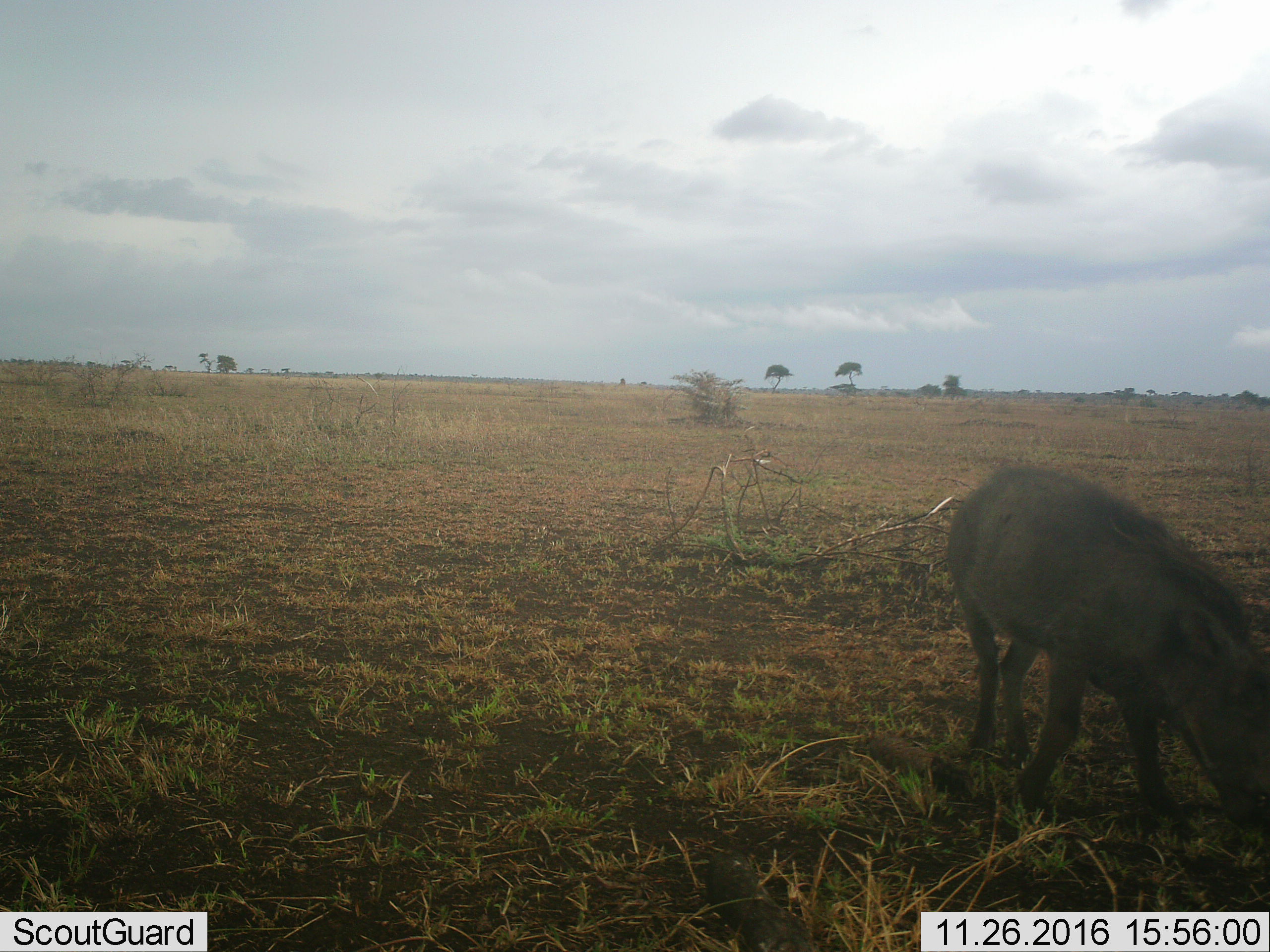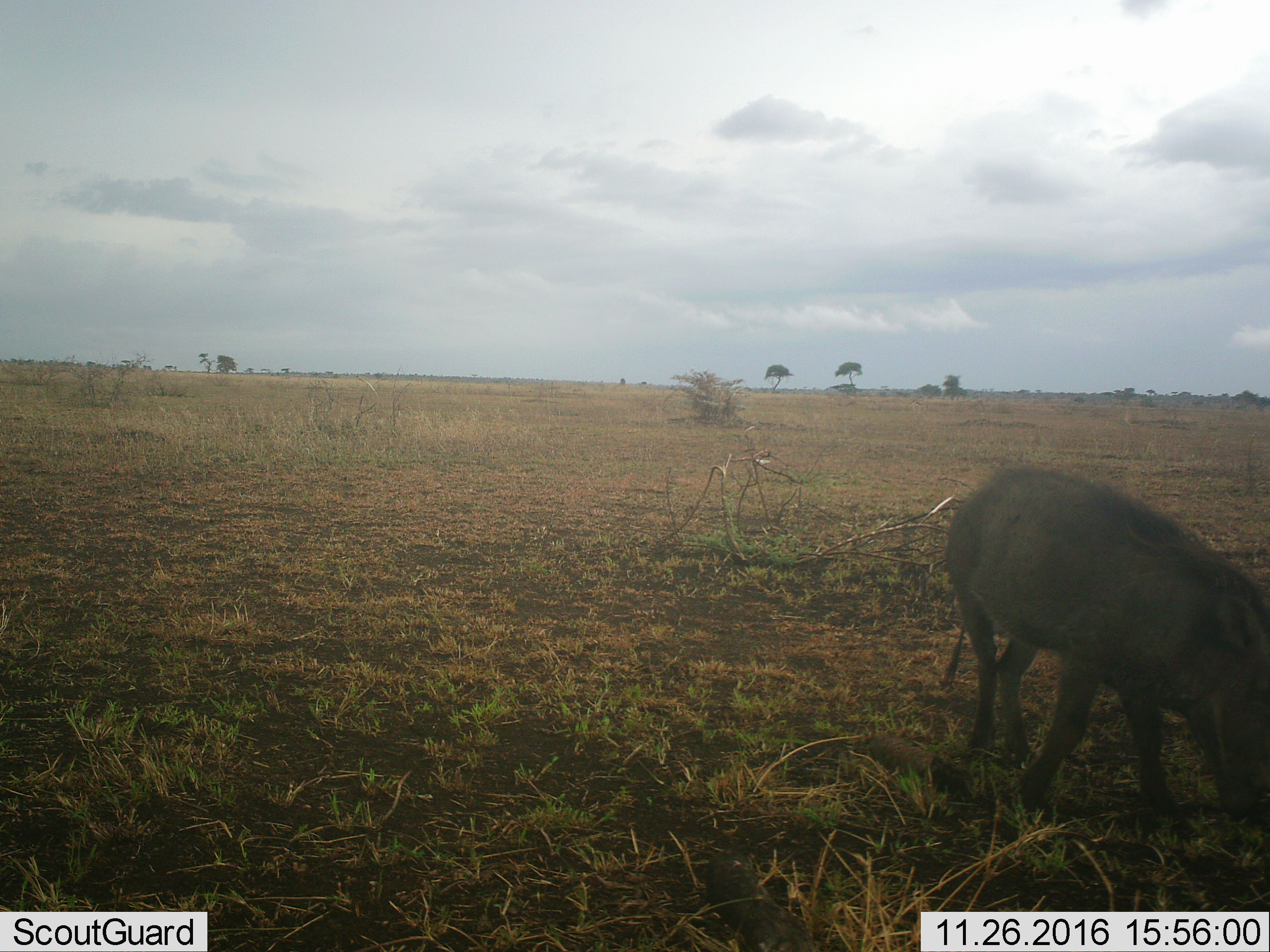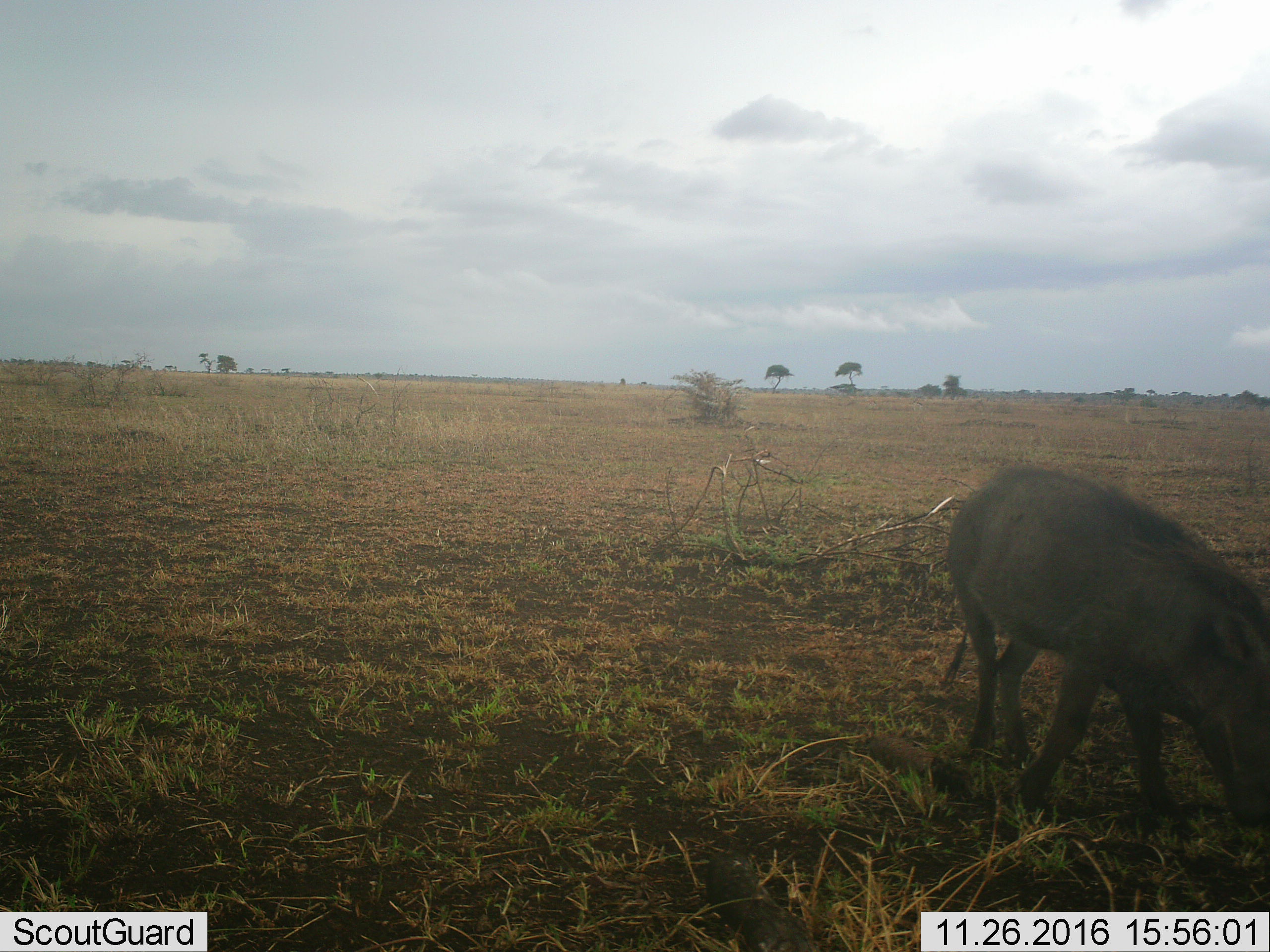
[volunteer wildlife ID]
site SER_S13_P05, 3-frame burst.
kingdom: Animalia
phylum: Chordata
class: Mammalia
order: Artiodactyla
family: Suidae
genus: Phacochoerus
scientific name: Phacochoerus africanus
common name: warthog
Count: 1.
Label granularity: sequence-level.